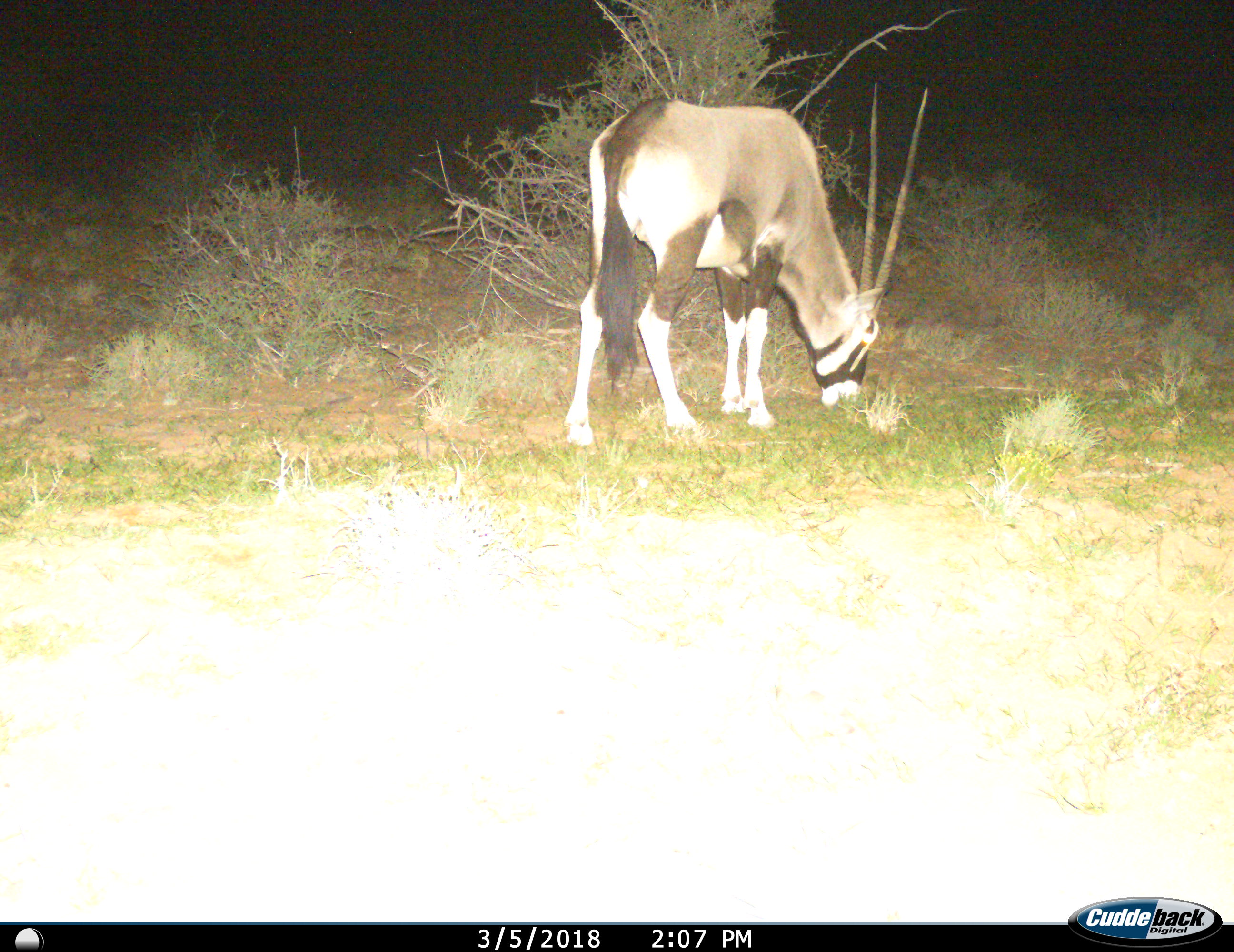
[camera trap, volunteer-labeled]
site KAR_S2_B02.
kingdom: Animalia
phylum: Chordata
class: Mammalia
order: Artiodactyla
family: Bovidae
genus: Oryx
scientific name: Oryx gazella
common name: gemsbok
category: oryx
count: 1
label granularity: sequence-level